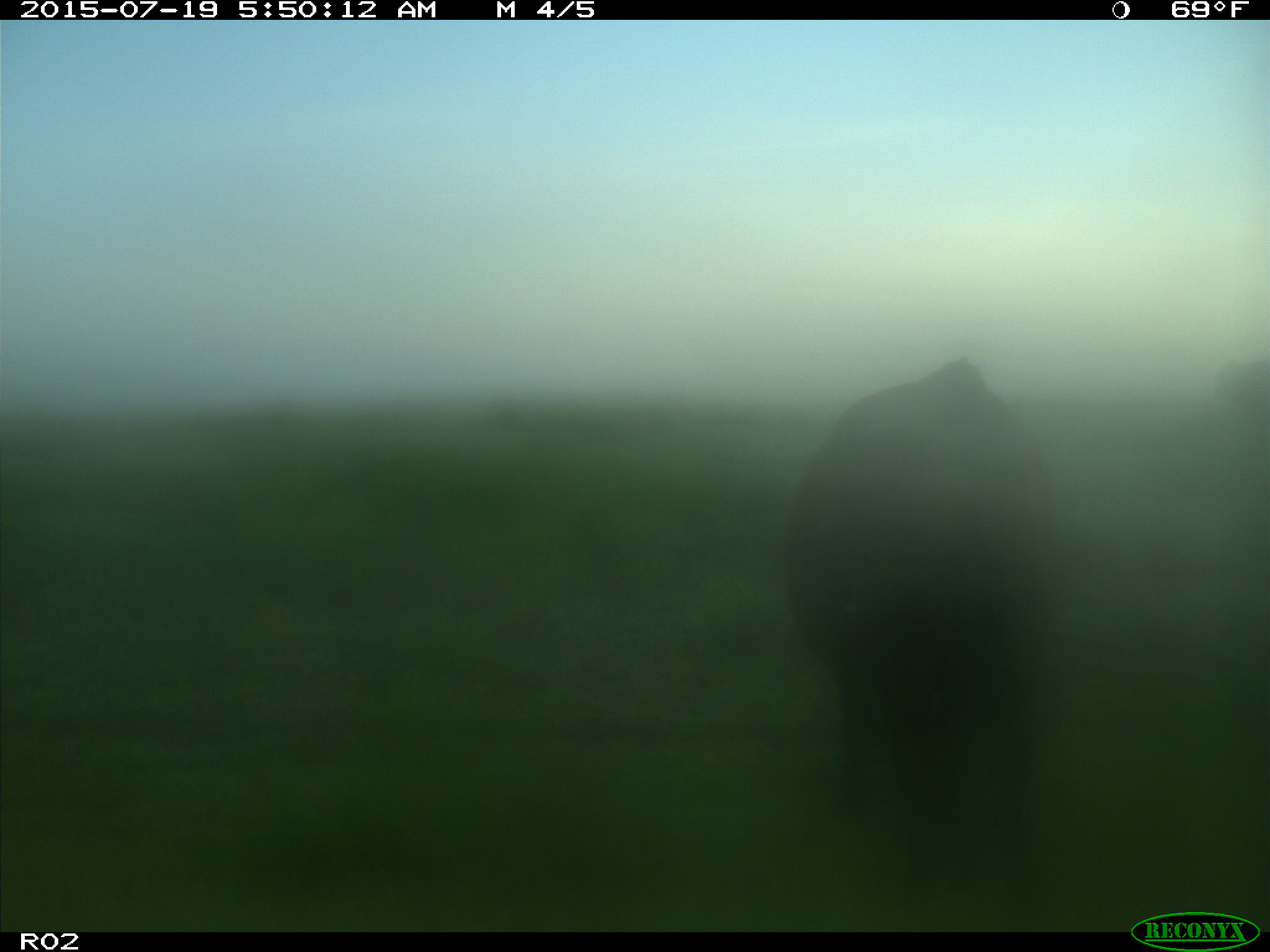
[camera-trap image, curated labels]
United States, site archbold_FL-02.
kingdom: Animalia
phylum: Chordata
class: Mammalia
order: Artiodactyla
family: Bovidae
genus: Bos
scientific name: Bos taurus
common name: domestic cow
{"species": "Bos taurus (domestic cow)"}